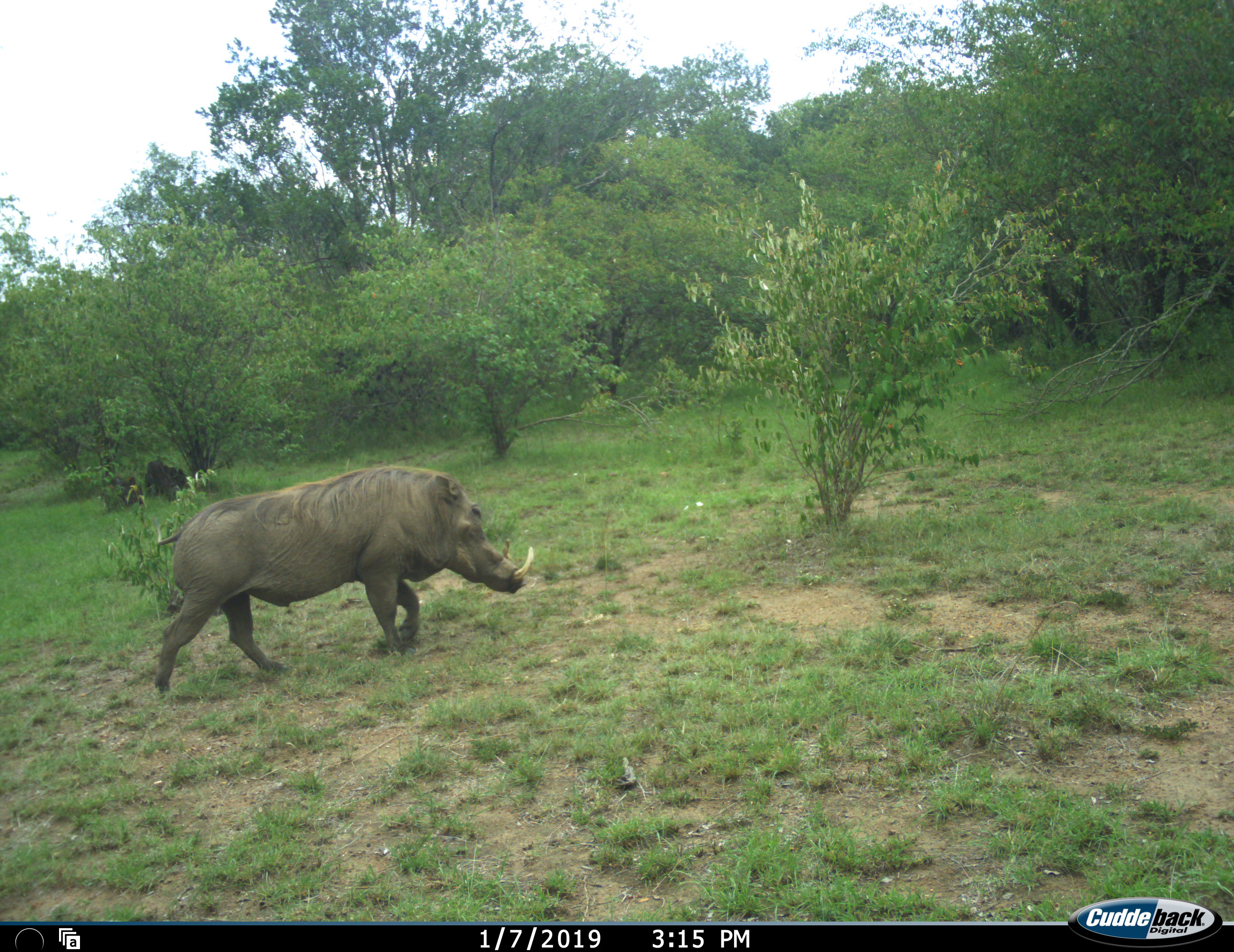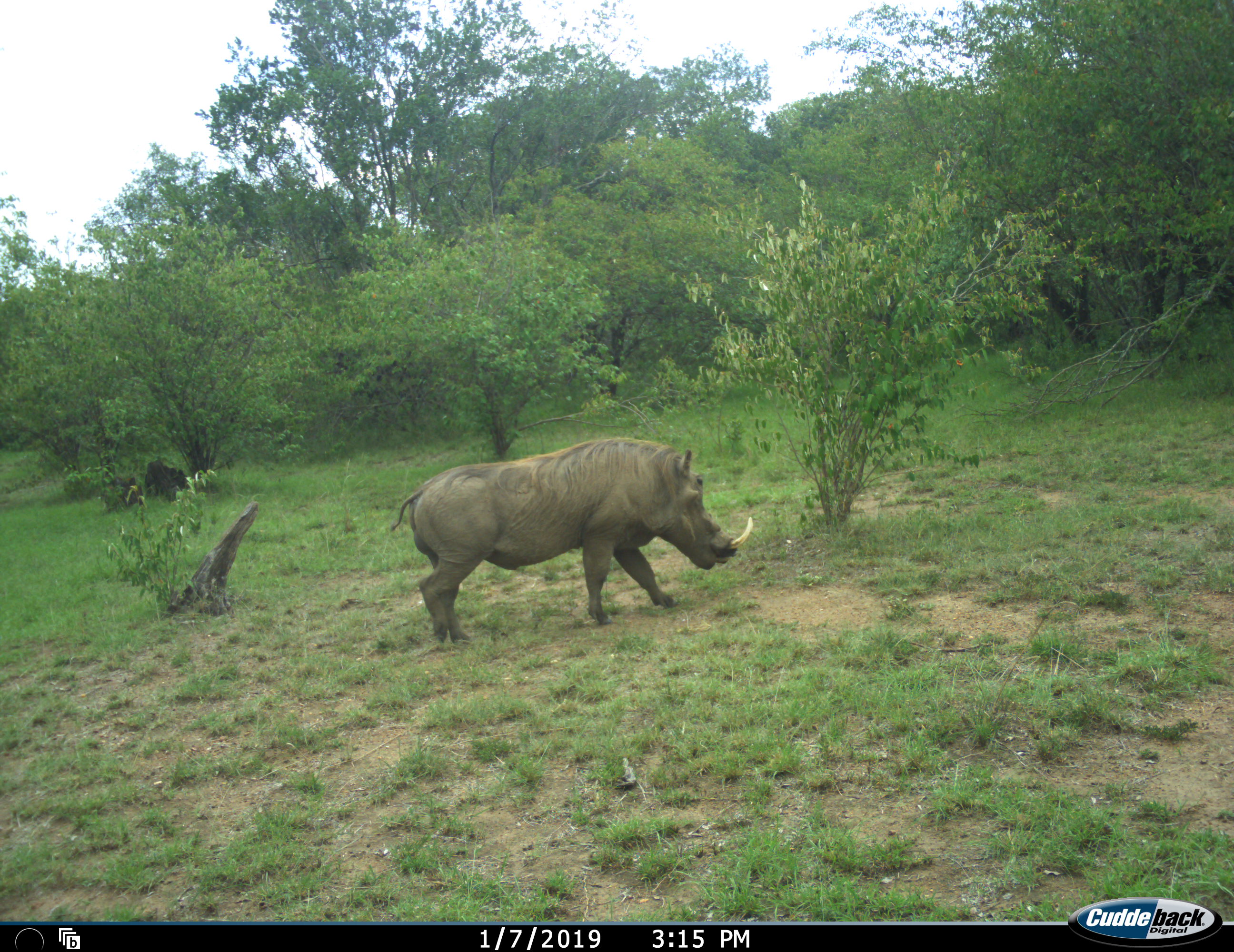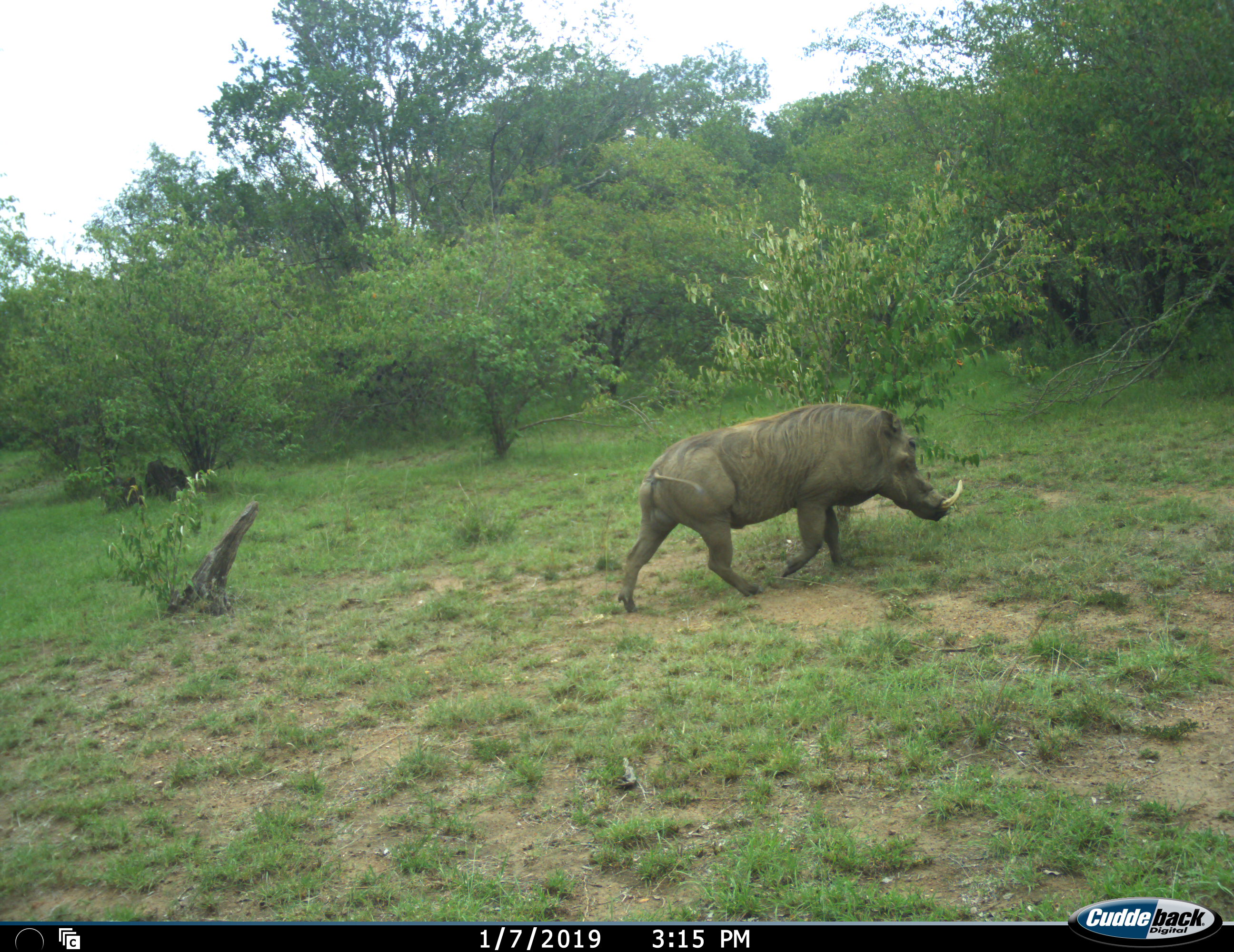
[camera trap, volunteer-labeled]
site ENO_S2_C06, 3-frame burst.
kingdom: Animalia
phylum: Chordata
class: Mammalia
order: Artiodactyla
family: Suidae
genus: Phacochoerus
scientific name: Phacochoerus africanus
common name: warthog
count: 1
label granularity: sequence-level